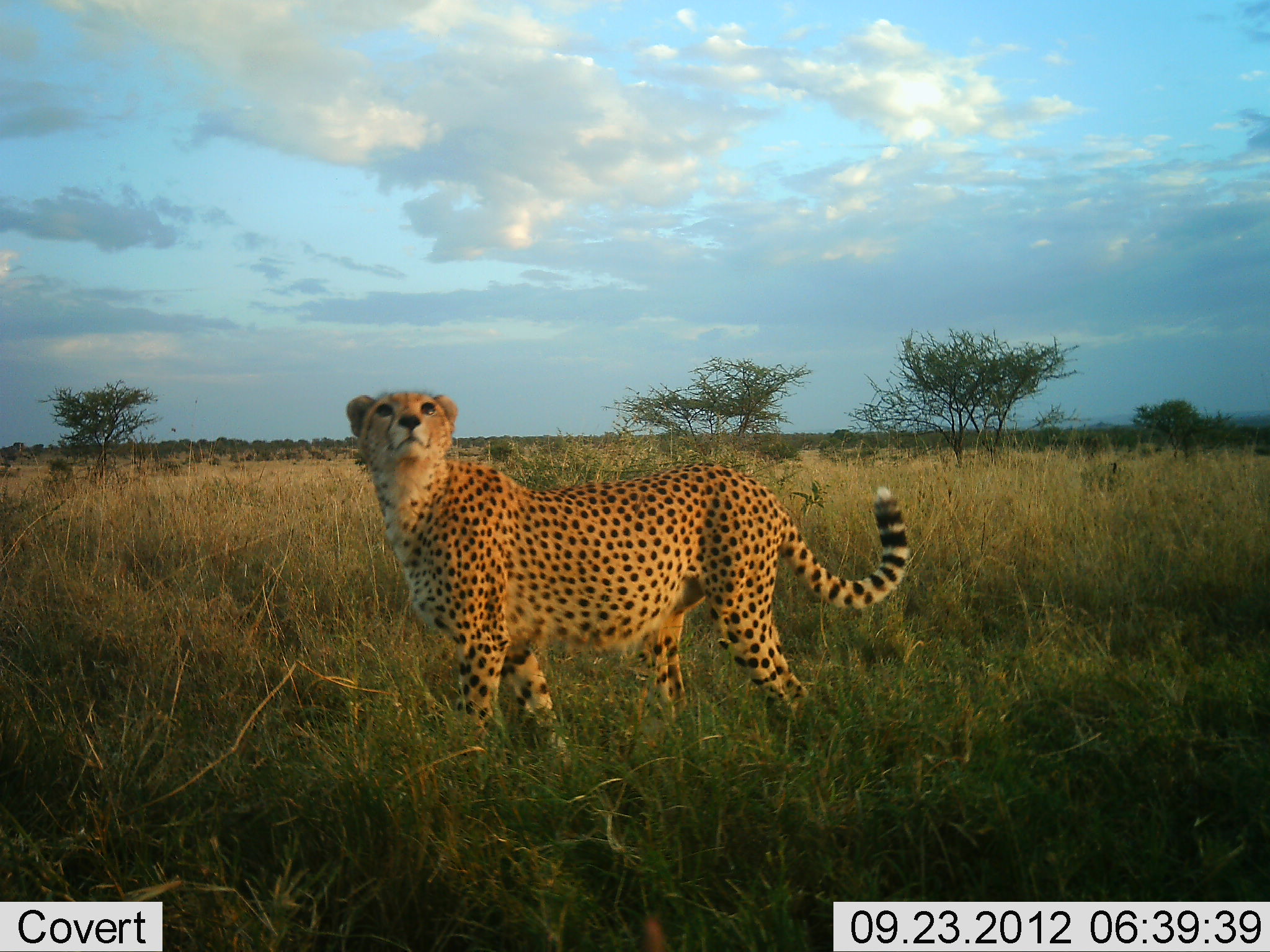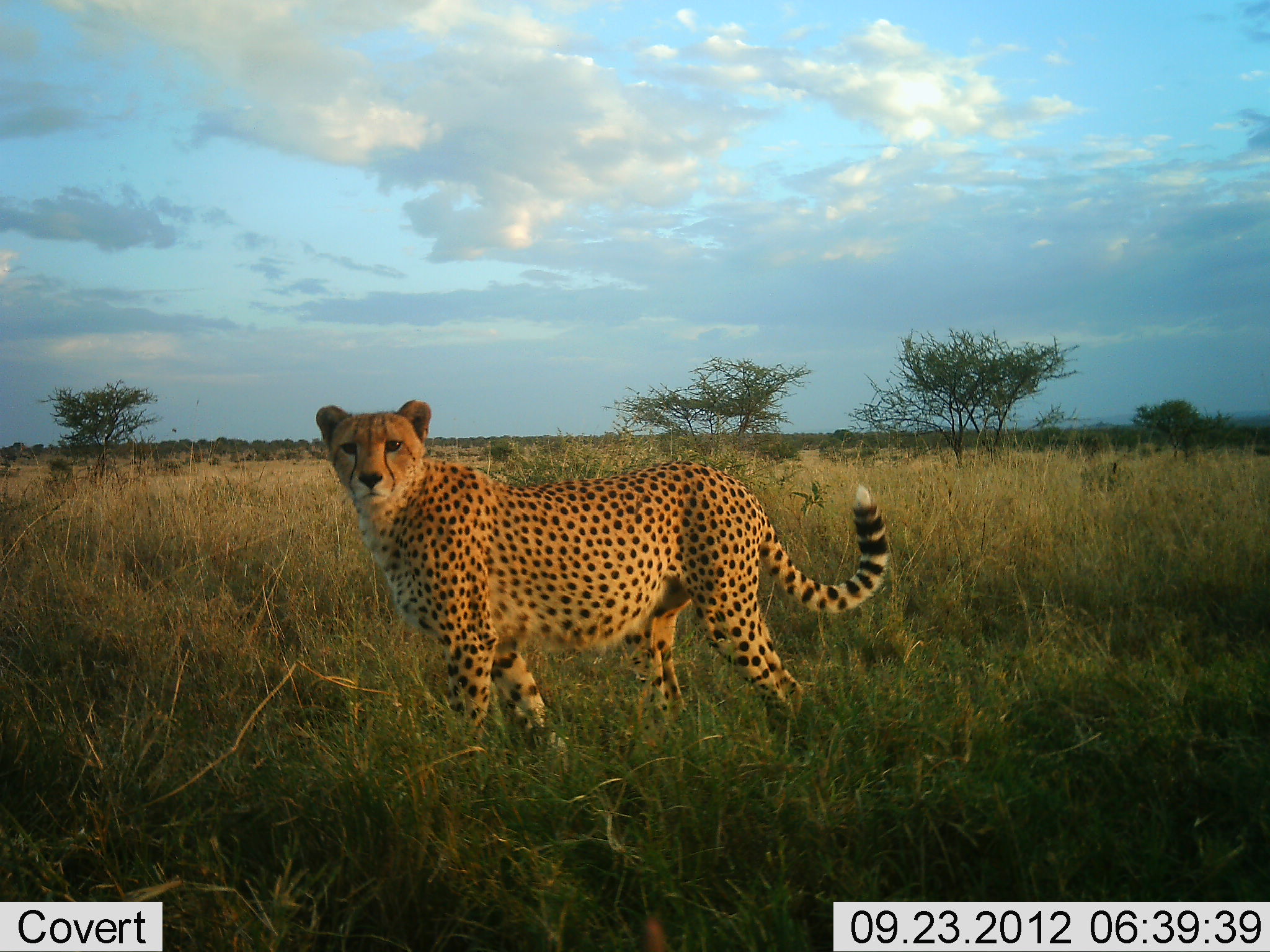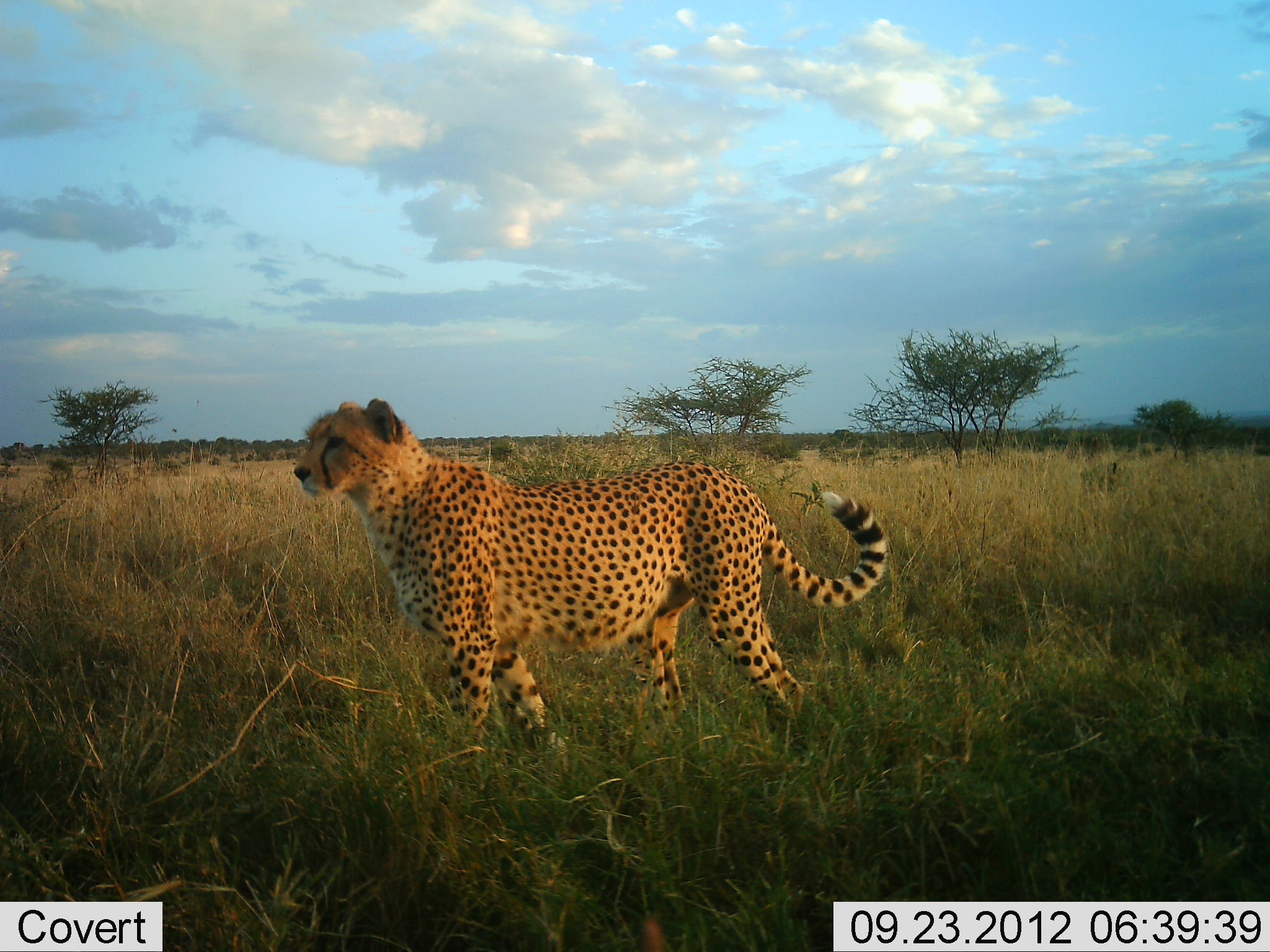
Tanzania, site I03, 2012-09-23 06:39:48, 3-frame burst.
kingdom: Animalia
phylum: Chordata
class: Mammalia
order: Carnivora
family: Felidae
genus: Acinonyx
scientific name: Acinonyx jubatus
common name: cheetah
Cheetah (Acinonyx jubatus), count 1. Behavior (volunteer vote fractions): standing 100%, resting 0%, moving 10%, interacting 10%. Young present (vote fraction): 0%. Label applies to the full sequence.